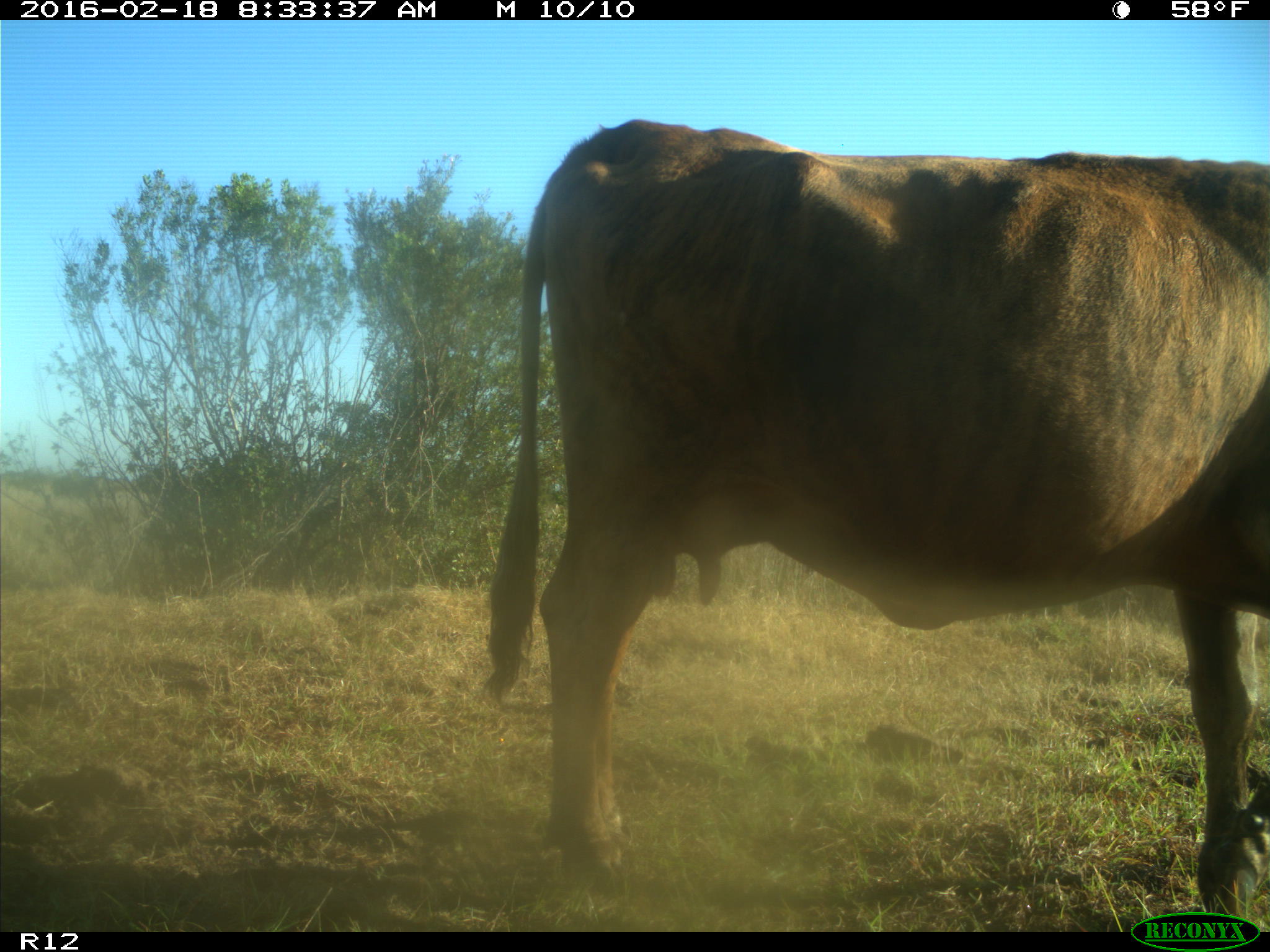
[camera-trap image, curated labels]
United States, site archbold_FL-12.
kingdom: Animalia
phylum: Chordata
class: Mammalia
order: Artiodactyla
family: Bovidae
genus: Bos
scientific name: Bos taurus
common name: domestic cow